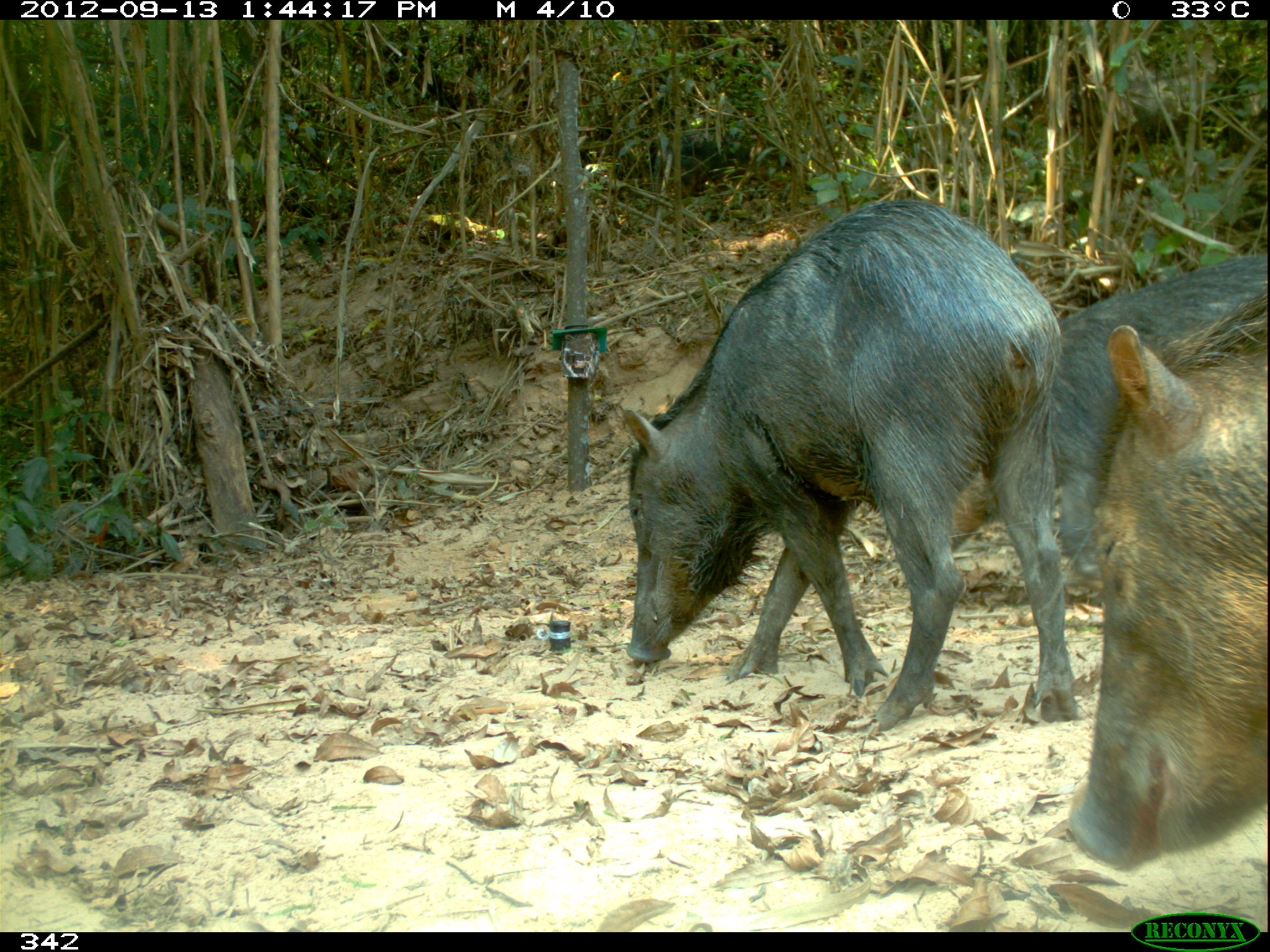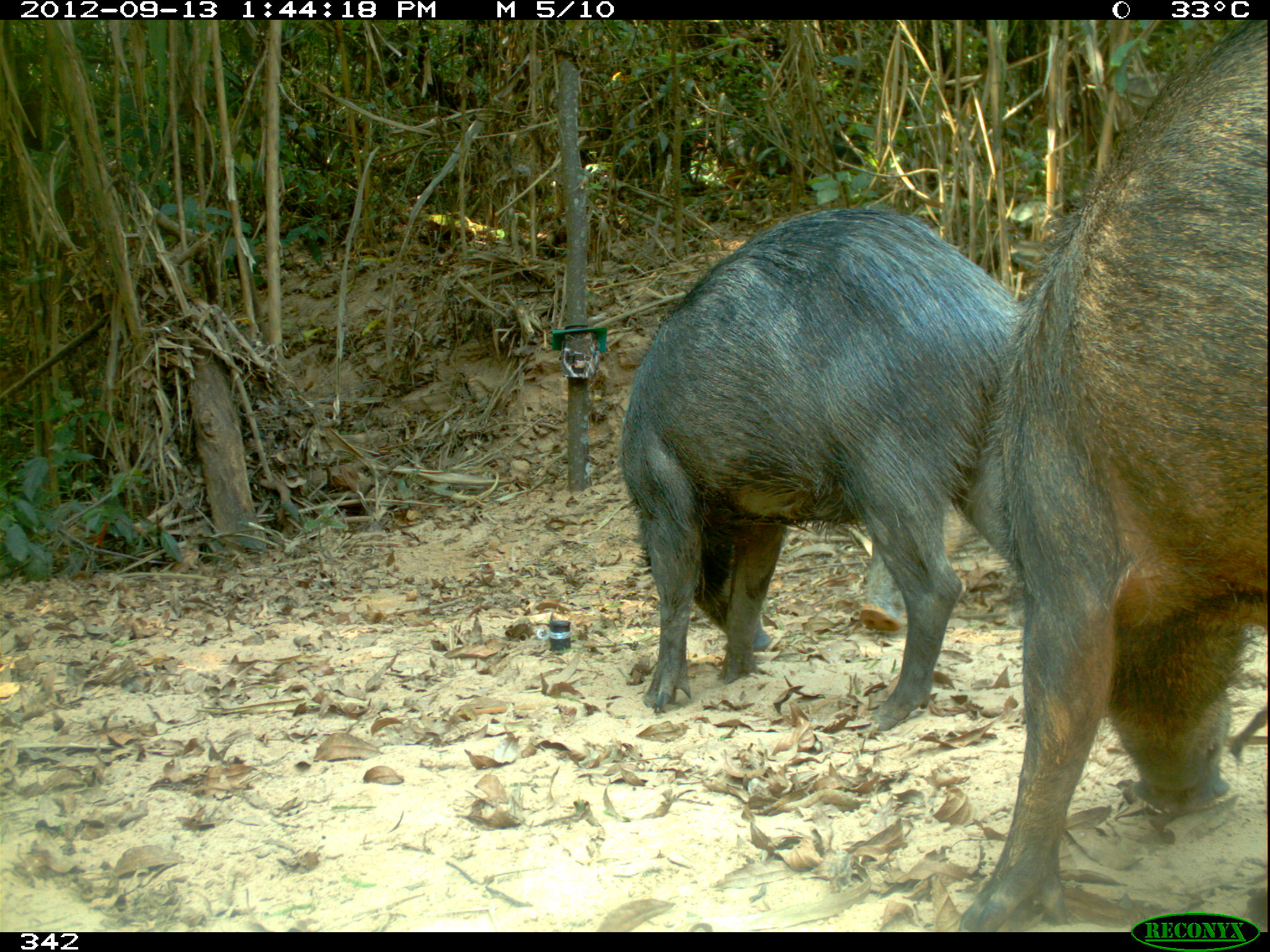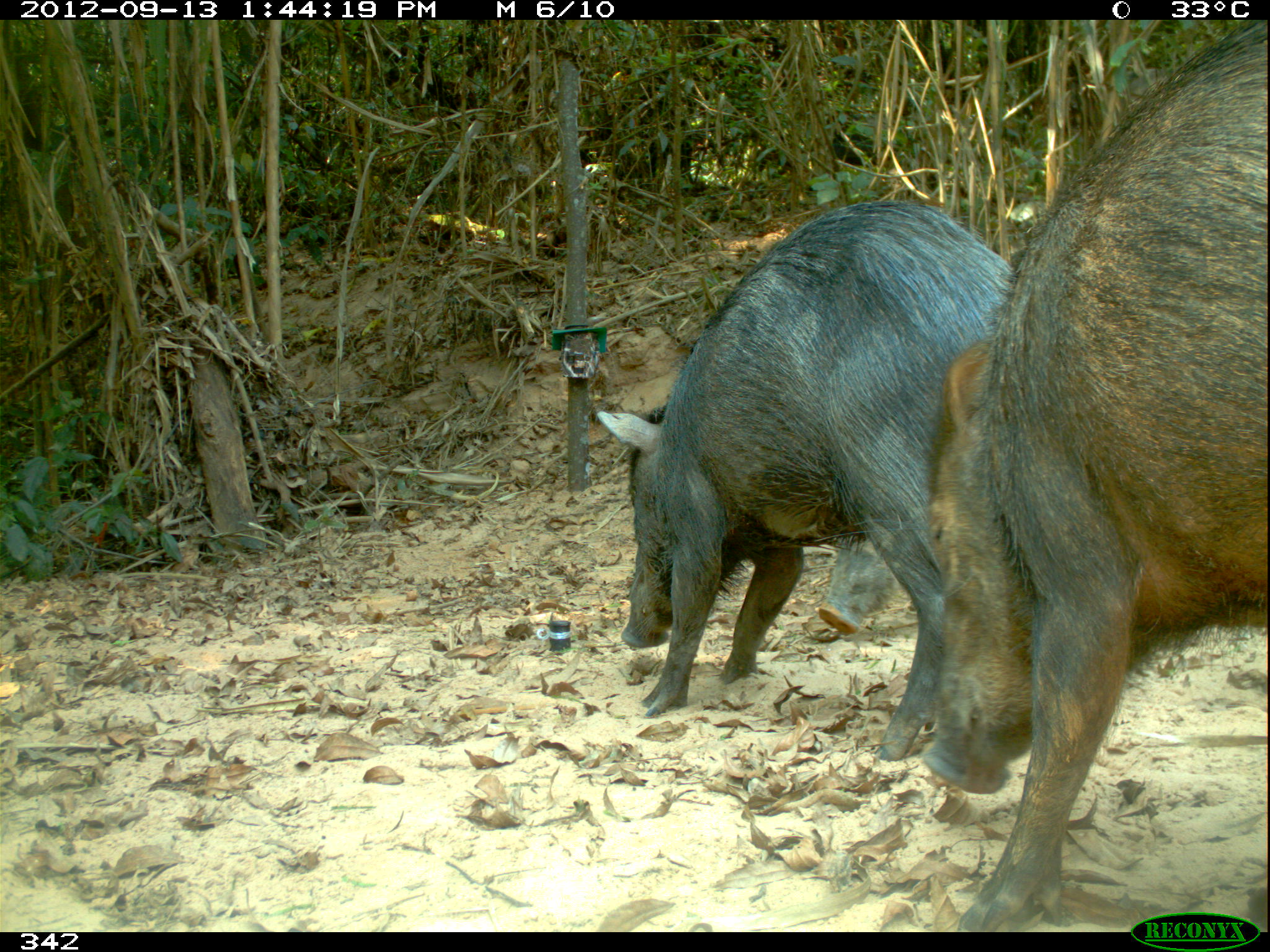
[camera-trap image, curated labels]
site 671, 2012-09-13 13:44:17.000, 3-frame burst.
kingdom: Animalia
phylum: Chordata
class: Mammalia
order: Artiodactyla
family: Tayassuidae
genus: Tayassu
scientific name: Tayassu pecari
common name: white-lipped peccary